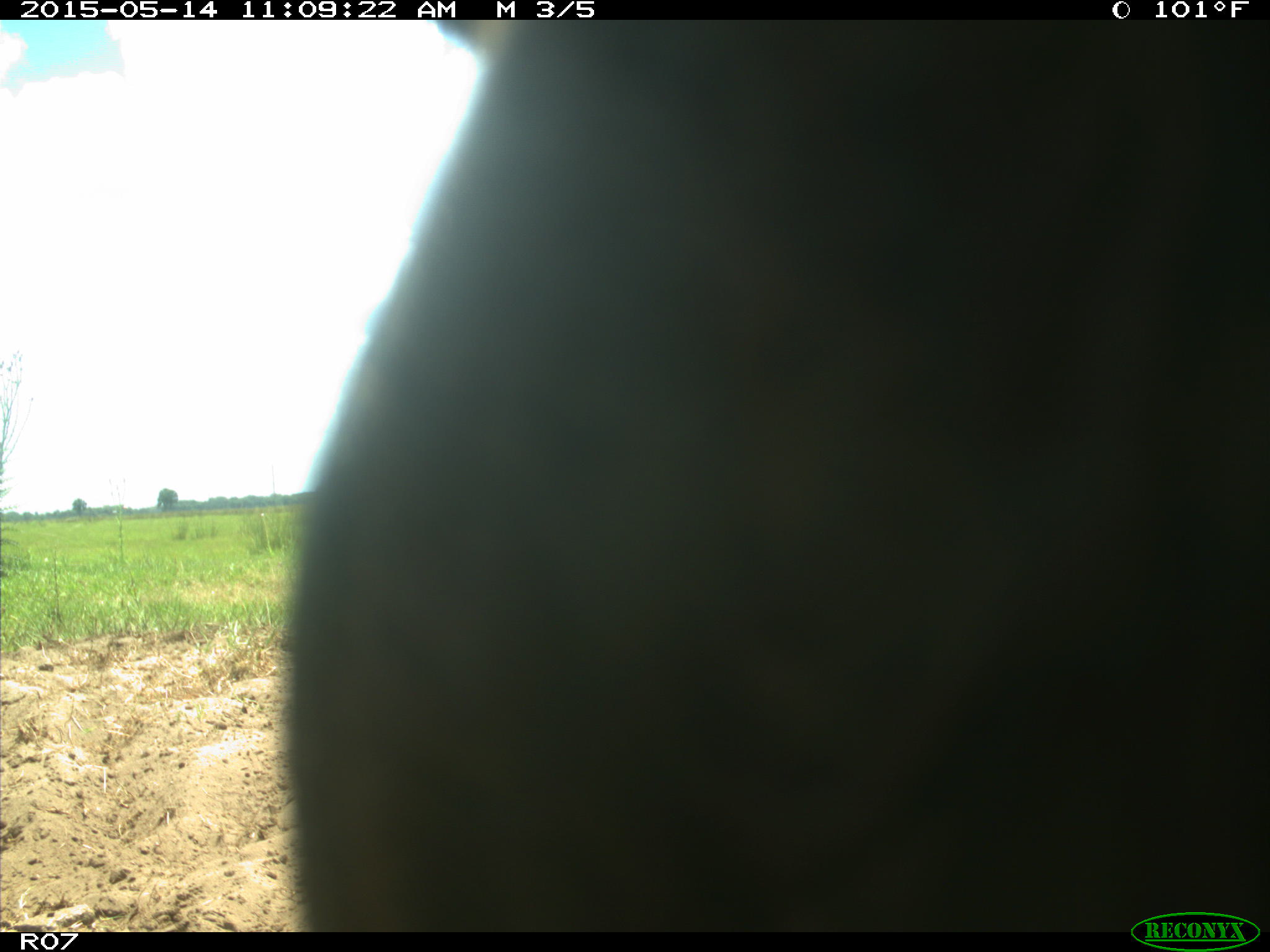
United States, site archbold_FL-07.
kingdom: Animalia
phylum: Chordata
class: Mammalia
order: Artiodactyla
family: Bovidae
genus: Bos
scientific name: Bos taurus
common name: domestic cow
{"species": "Bos taurus (domestic cow)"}